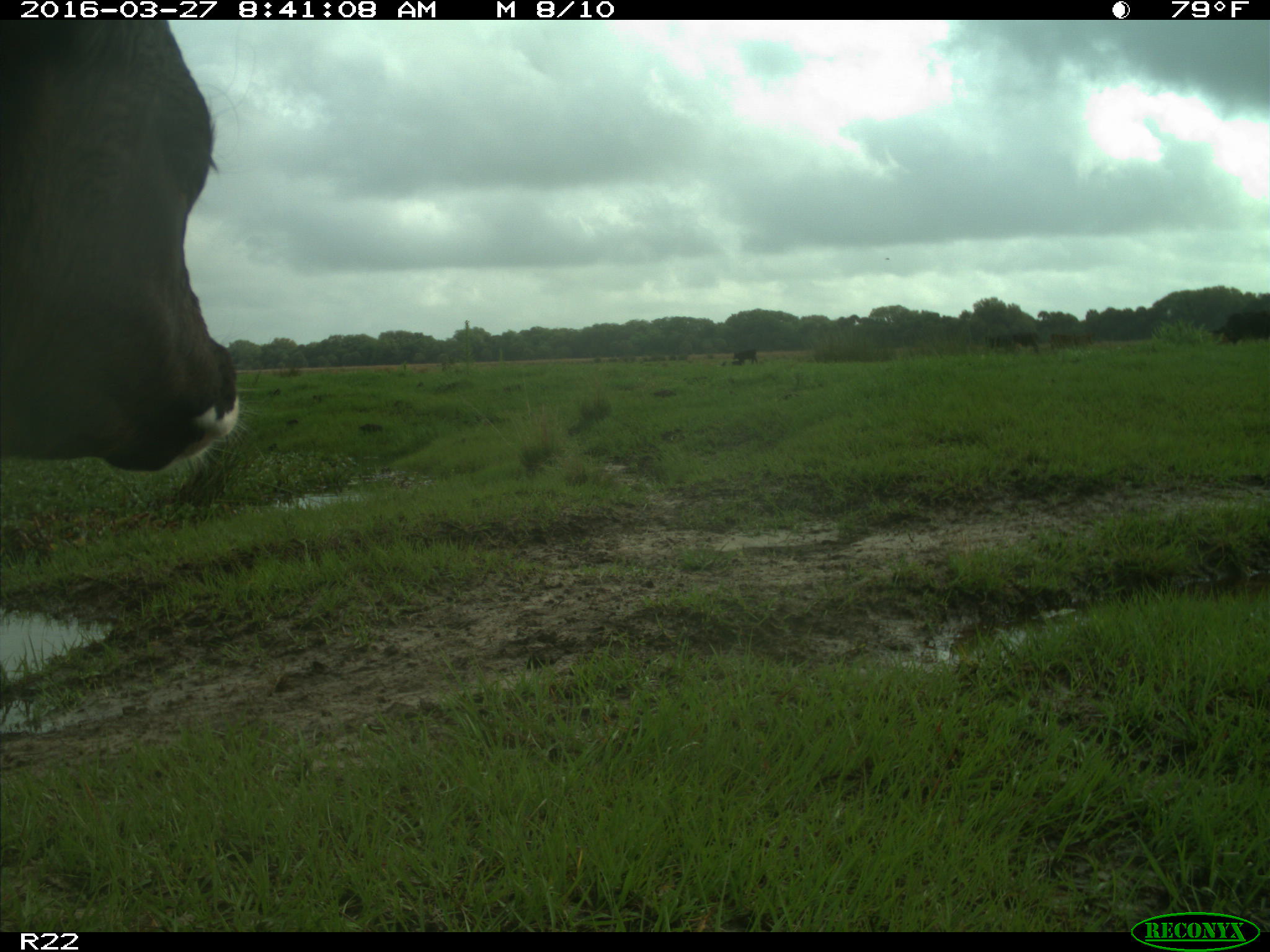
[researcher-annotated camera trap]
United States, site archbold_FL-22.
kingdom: Animalia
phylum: Chordata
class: Mammalia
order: Artiodactyla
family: Bovidae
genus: Bos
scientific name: Bos taurus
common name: domestic cow